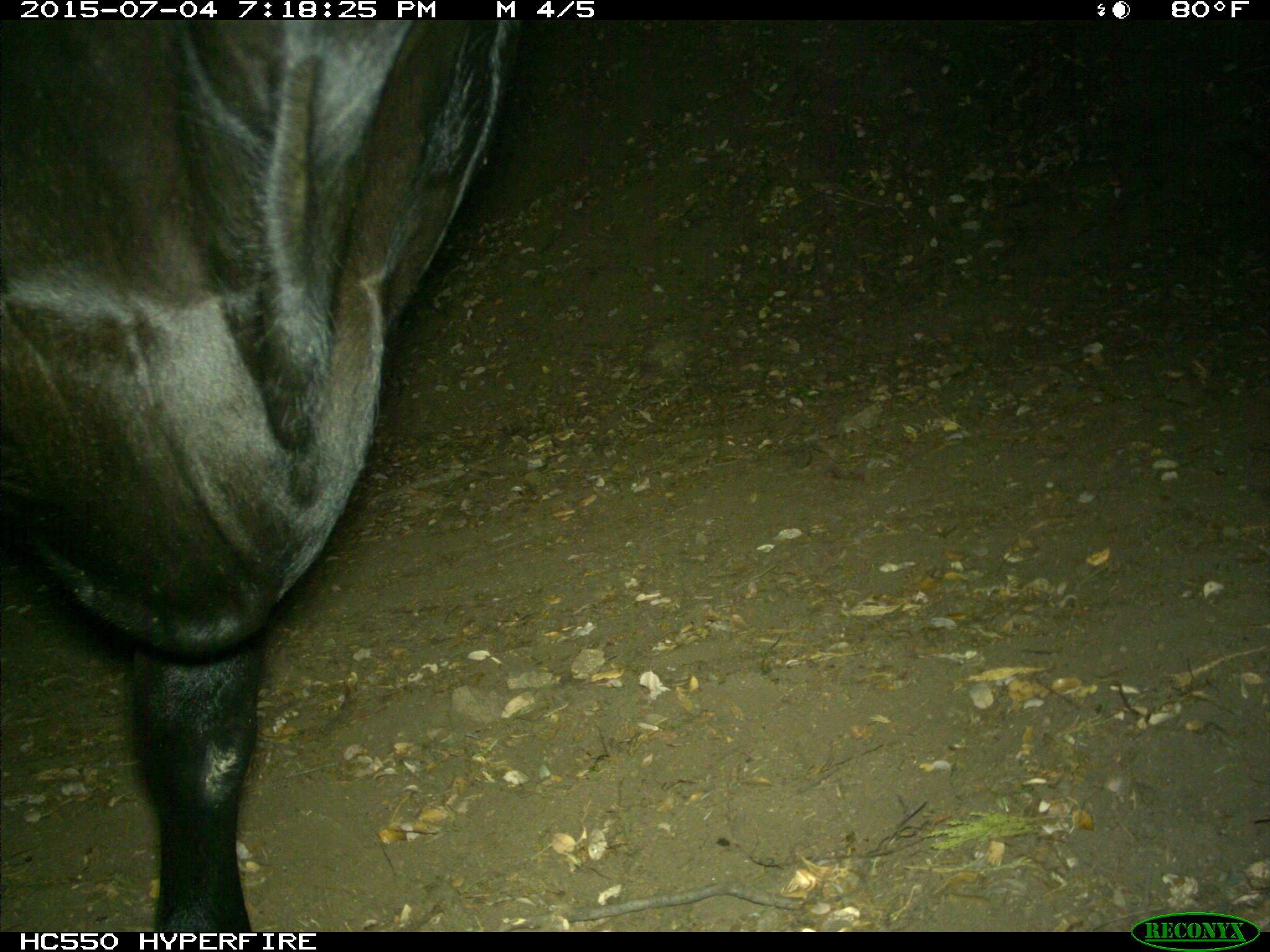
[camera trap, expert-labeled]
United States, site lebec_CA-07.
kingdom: Animalia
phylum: Chordata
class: Mammalia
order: Artiodactyla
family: Bovidae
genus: Bos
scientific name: Bos taurus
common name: domestic cow